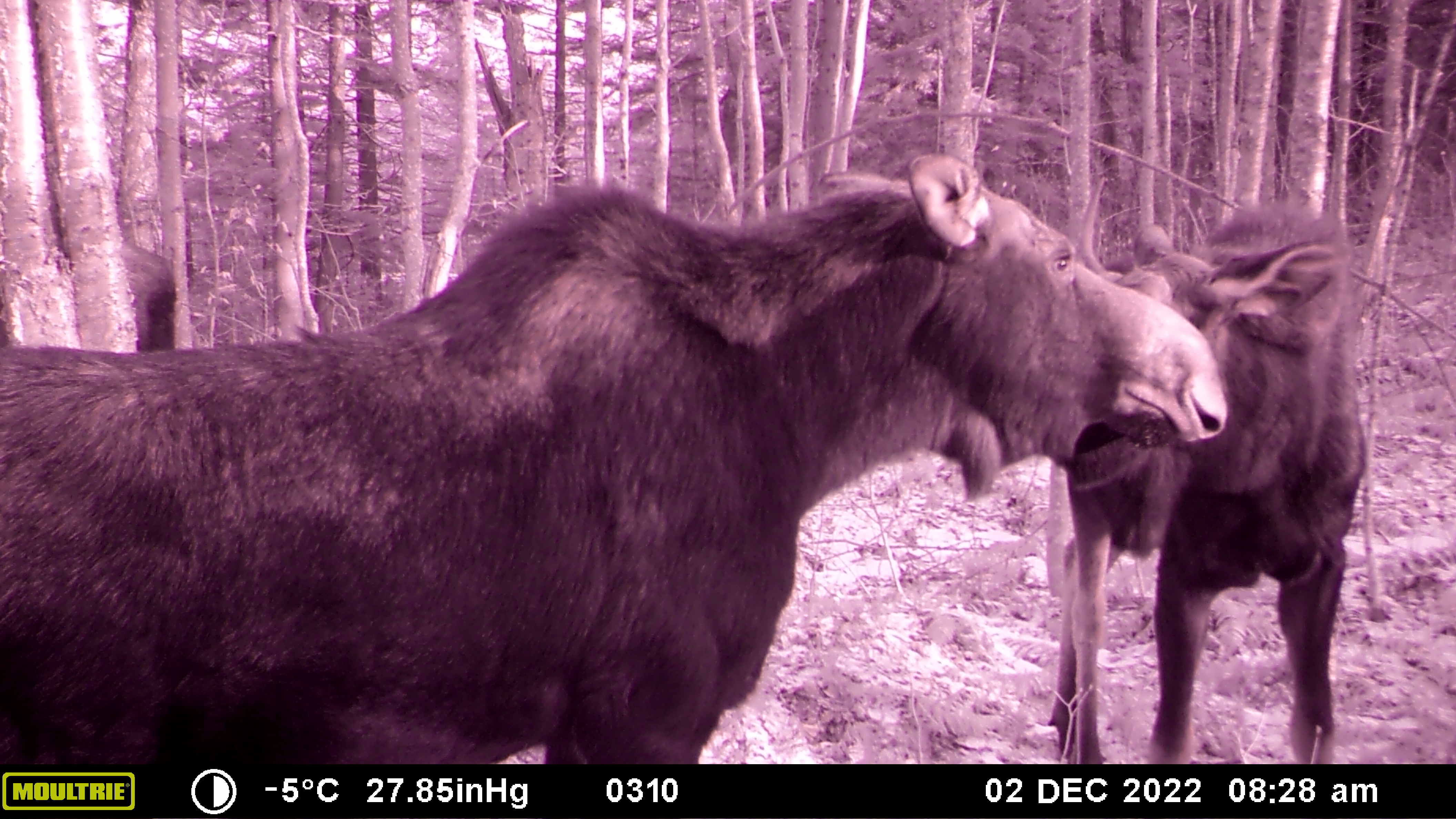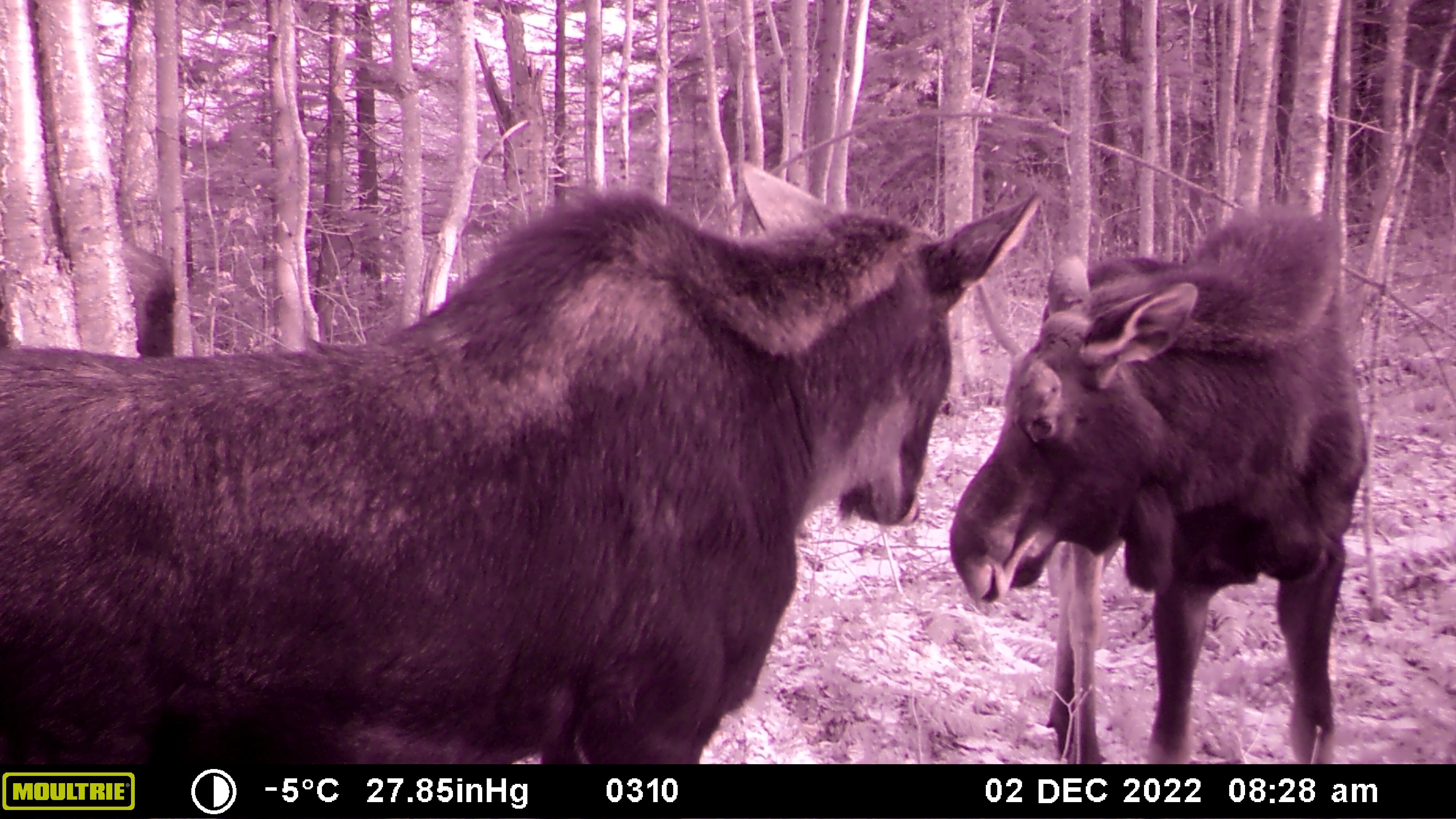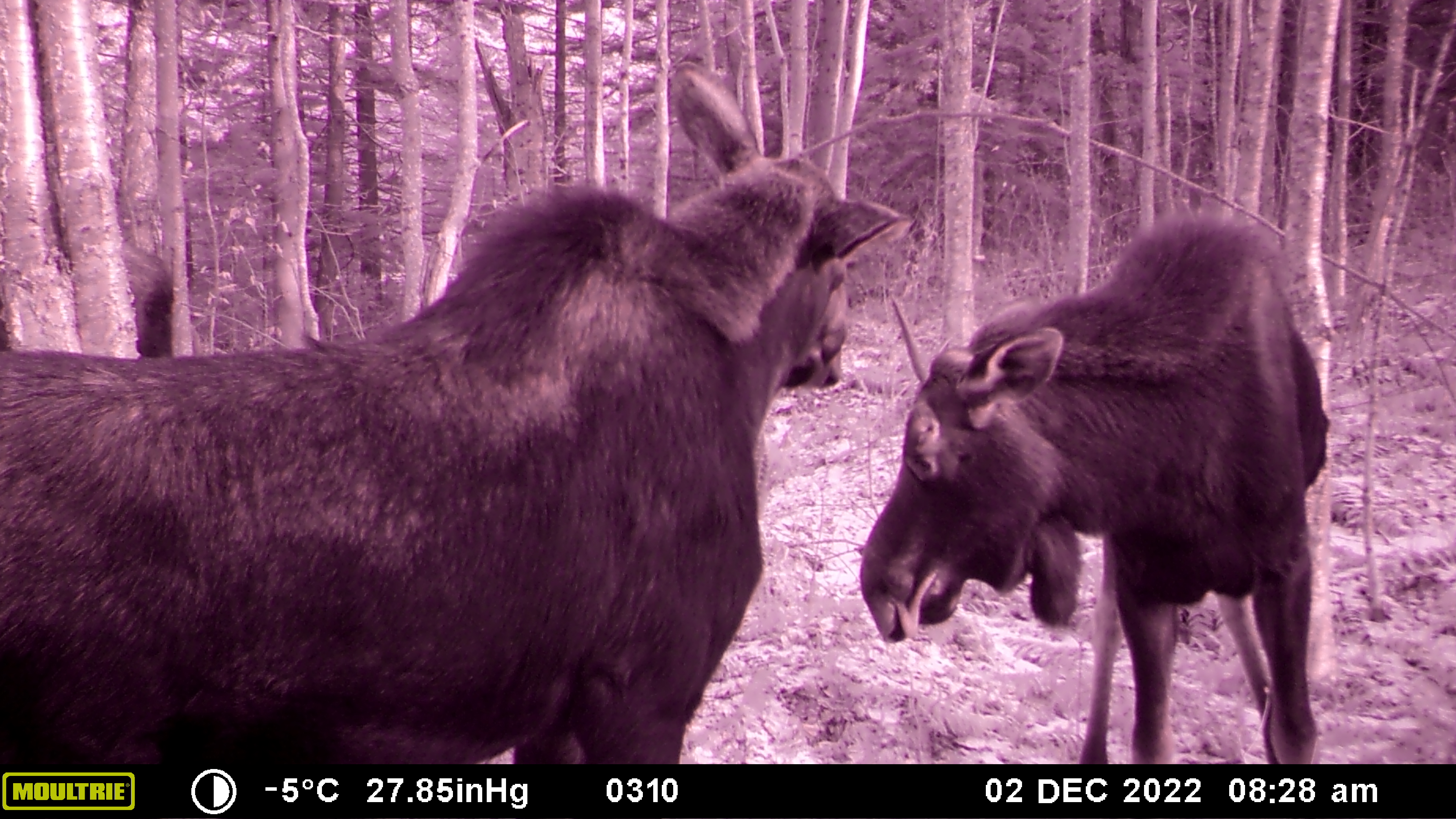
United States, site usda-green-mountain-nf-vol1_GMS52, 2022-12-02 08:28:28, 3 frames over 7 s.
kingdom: Animalia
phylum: Chordata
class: Mammalia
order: Artiodactyla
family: Cervidae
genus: Alces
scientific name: Alces alces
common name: moose